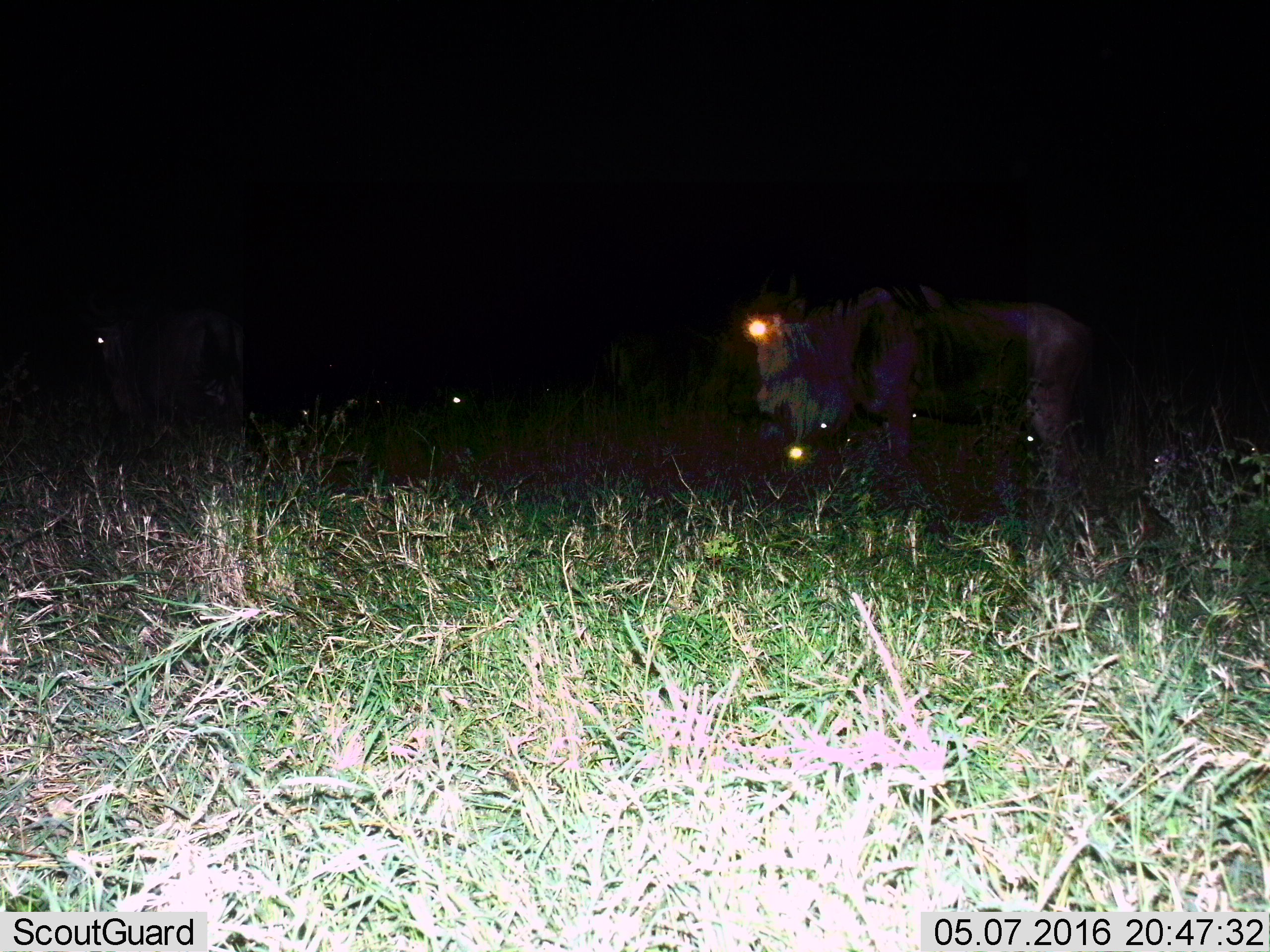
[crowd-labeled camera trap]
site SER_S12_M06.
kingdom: Animalia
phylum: Chordata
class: Mammalia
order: Artiodactyla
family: Bovidae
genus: Connochaetes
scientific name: Connochaetes taurinus taurinus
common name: blue wildebeest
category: wildebeestblue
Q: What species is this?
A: Wildebeestblue (blue wildebeest) (Connochaetes taurinus taurinus).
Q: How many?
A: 2.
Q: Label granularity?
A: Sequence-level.